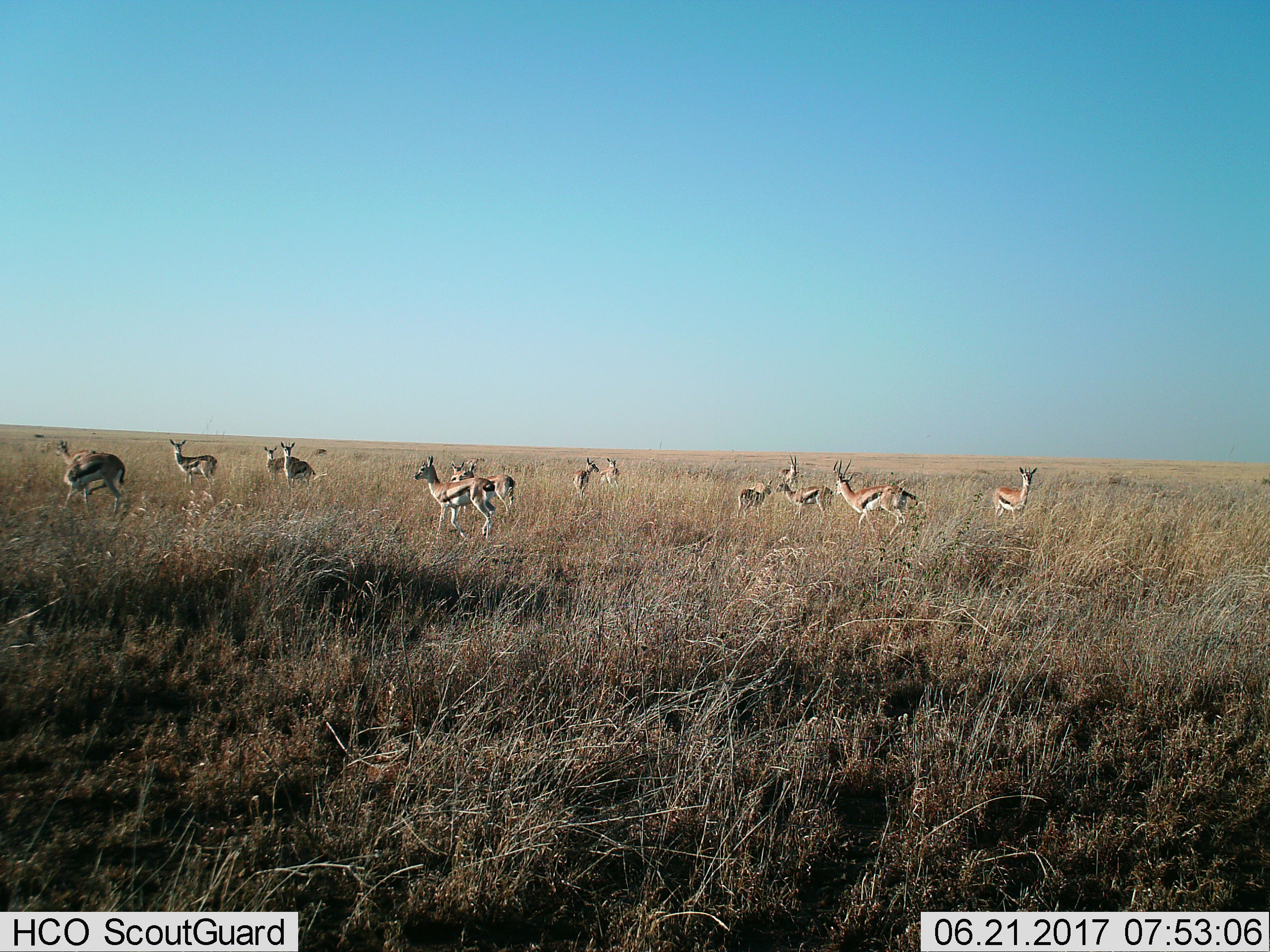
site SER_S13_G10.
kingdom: Animalia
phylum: Chordata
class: Mammalia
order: Artiodactyla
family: Bovidae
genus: Eudorcas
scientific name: Eudorcas thomsonii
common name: thomson's gazelle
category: gazellethomsons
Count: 11-50.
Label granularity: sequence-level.